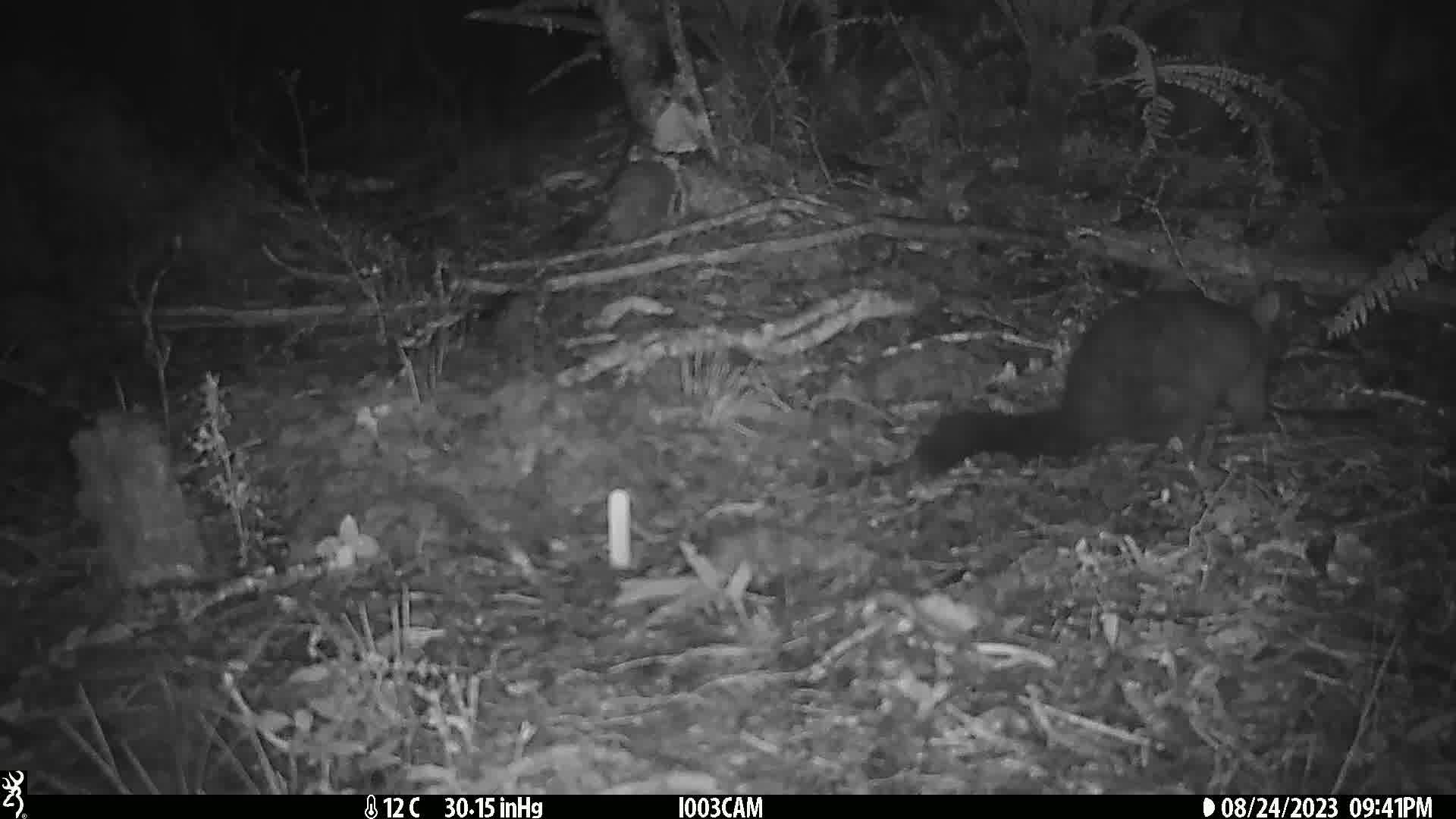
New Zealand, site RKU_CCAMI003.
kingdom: Animalia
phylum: Chordata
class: Mammalia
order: Diprotodontia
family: Phalangeridae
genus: Trichosurus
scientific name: Trichosurus vulpecula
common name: common brushtail possum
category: possum